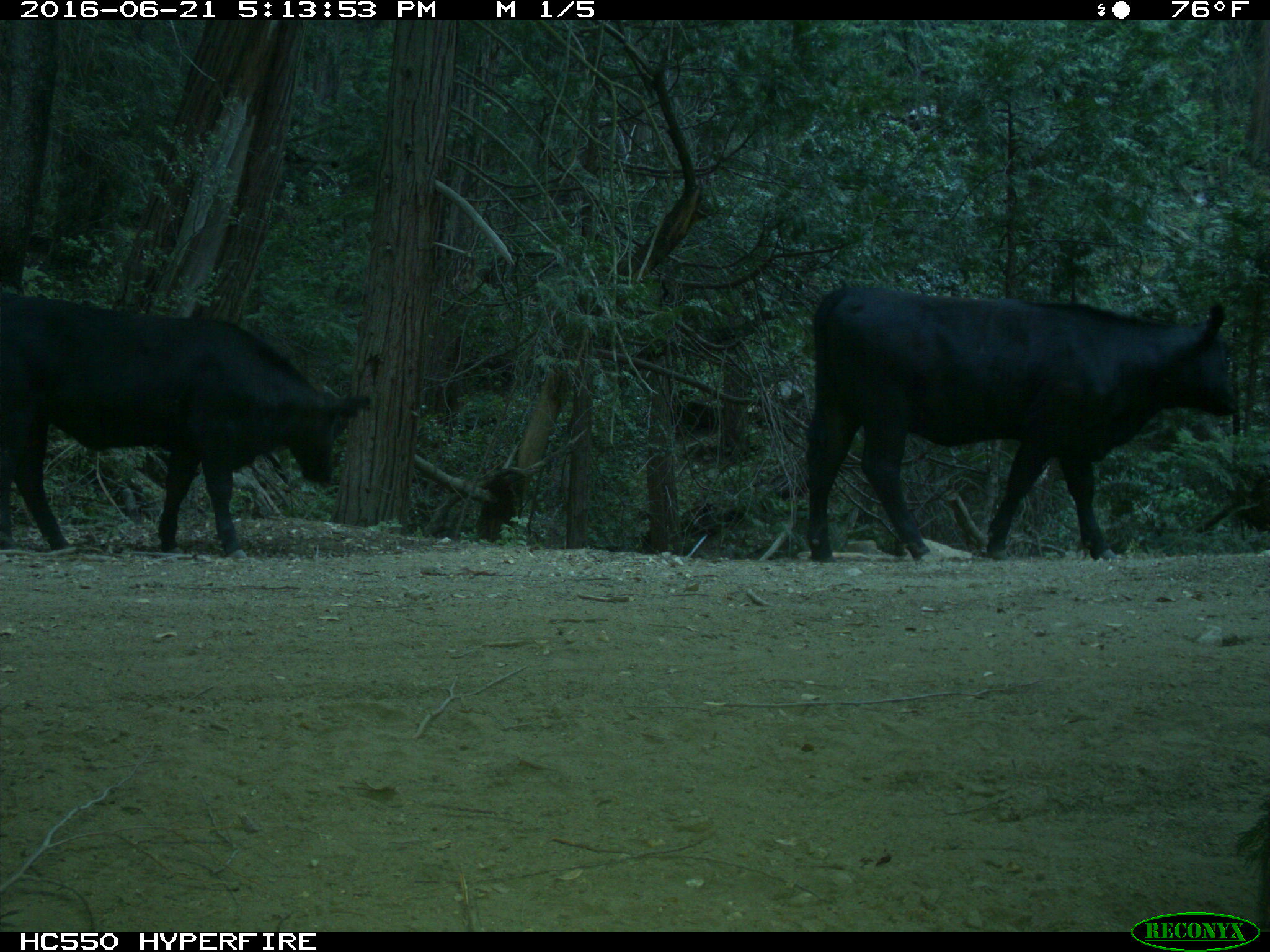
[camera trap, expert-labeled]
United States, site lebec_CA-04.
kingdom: Animalia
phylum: Chordata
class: Mammalia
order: Artiodactyla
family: Bovidae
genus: Bos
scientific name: Bos taurus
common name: domestic cow